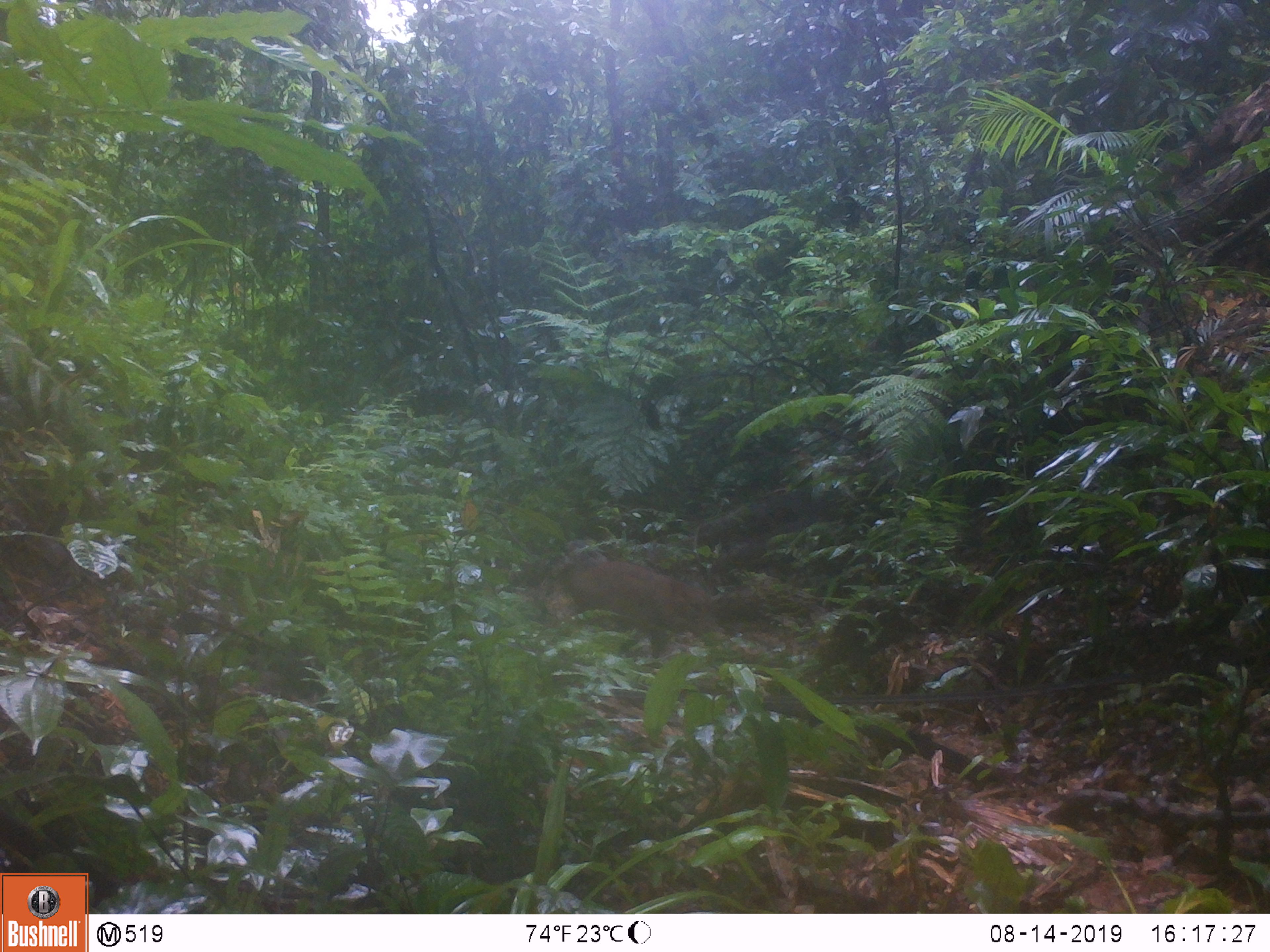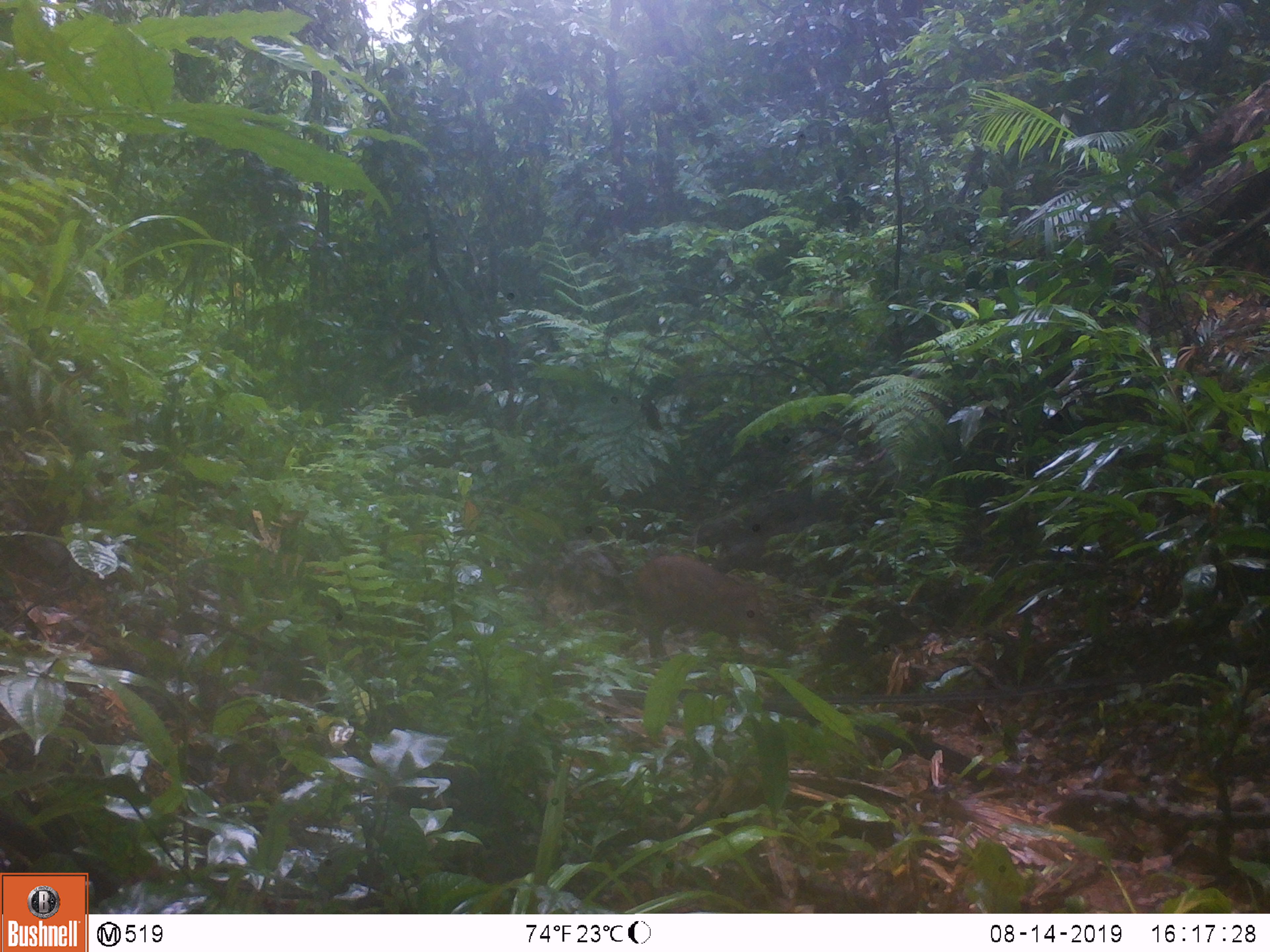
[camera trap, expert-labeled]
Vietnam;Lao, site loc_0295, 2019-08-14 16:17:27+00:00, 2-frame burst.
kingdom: Animalia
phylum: Chordata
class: Mammalia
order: Artiodactyla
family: Suidae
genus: Sus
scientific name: Sus scrofa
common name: eurasian wild pig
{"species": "eurasian wild pig (Sus scrofa)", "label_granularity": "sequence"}